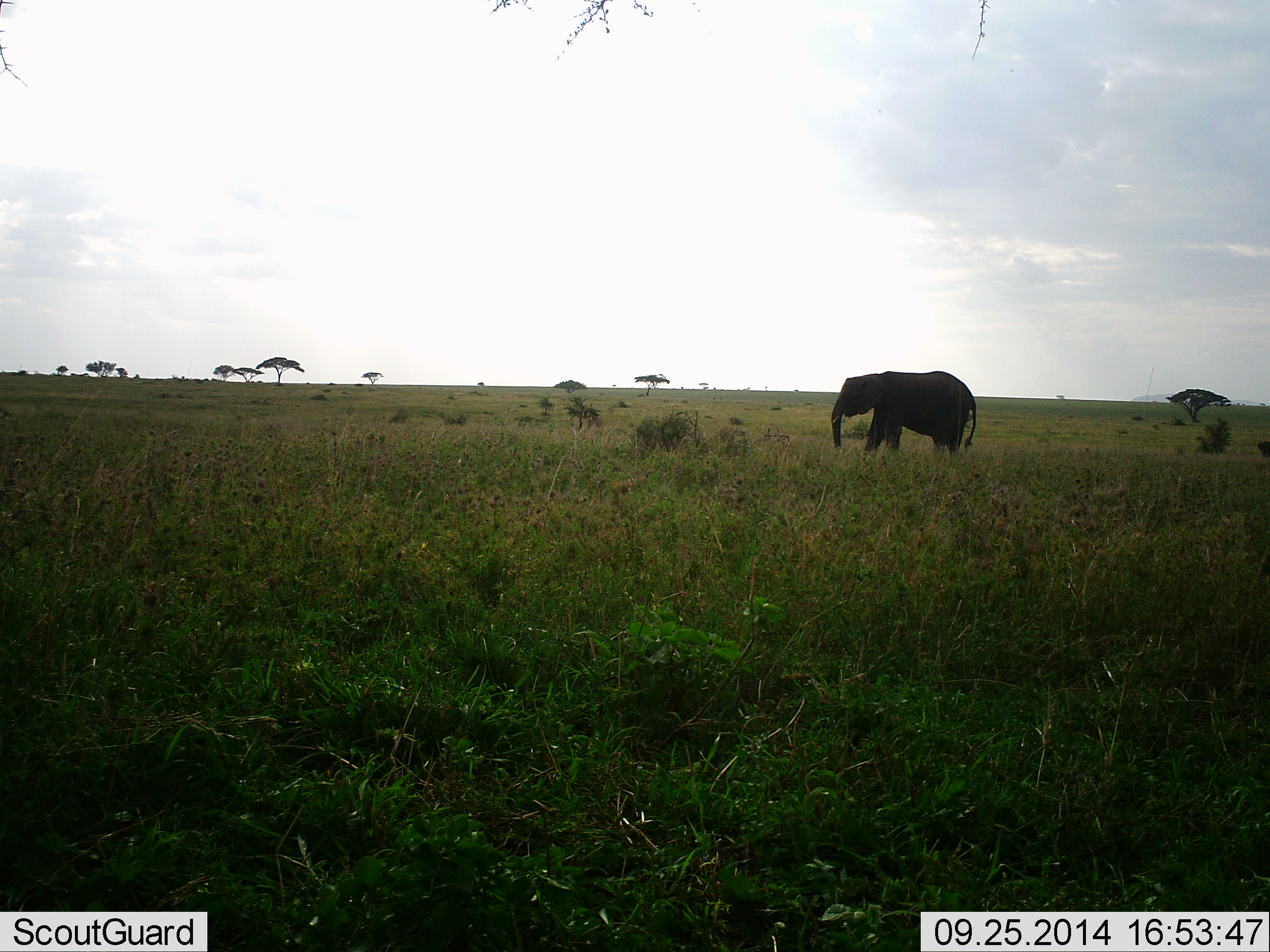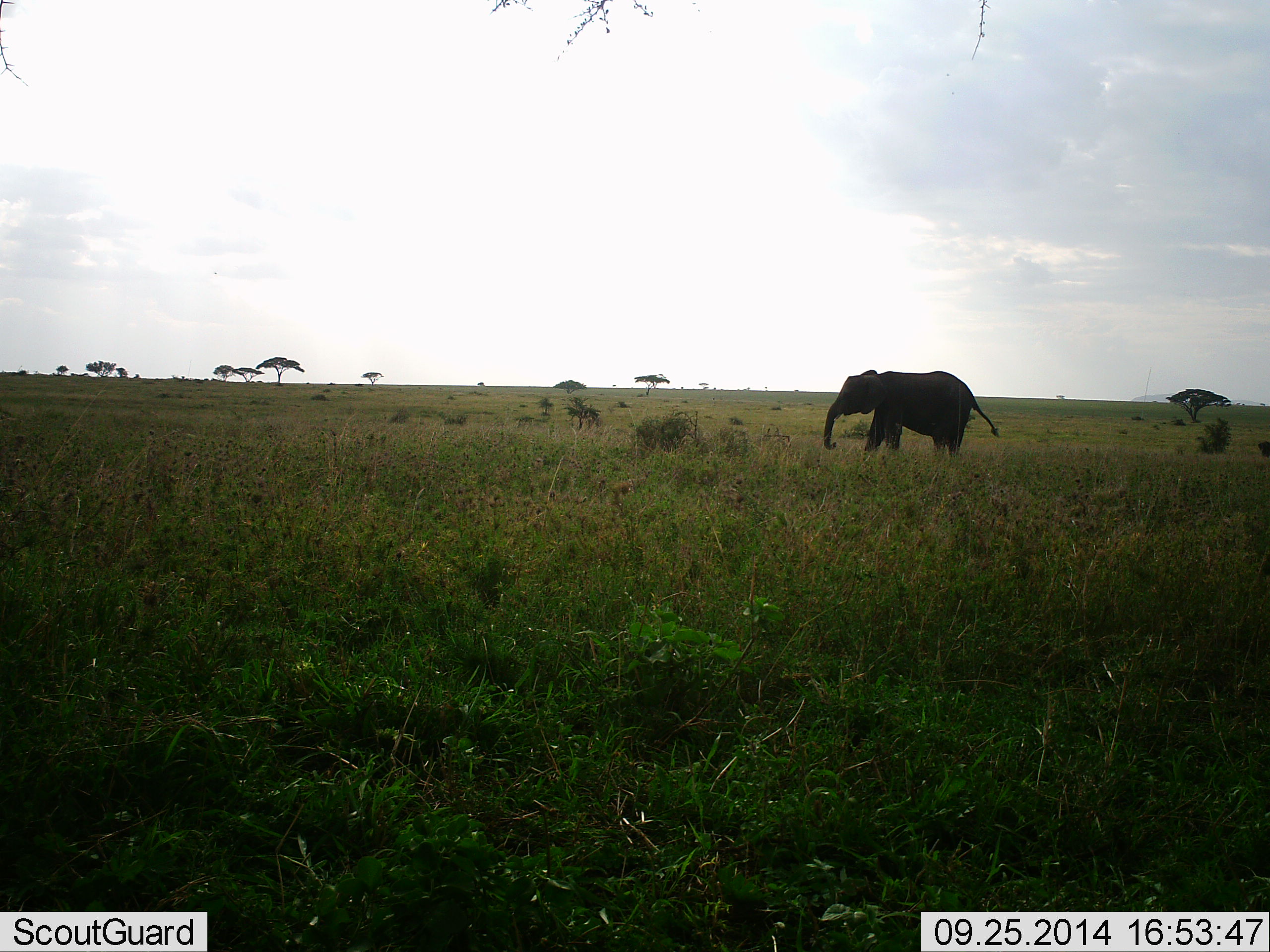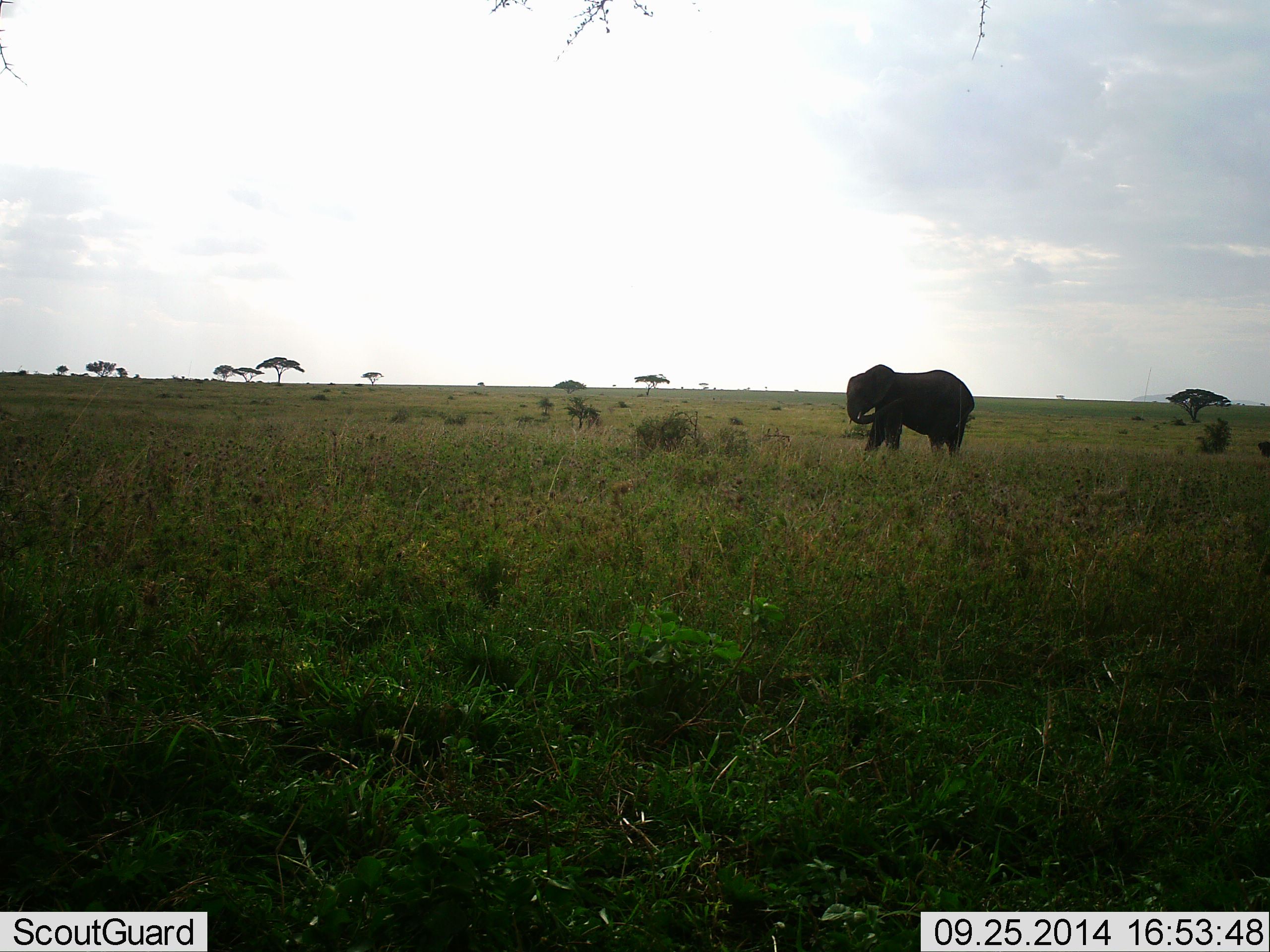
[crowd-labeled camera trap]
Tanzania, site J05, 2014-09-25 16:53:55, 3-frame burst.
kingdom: Animalia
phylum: Chordata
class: Mammalia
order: Proboscidea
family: Elephantidae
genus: Loxodonta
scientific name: Loxodonta africana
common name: african bush elephant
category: elephant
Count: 1.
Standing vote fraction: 50%.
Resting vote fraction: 0%.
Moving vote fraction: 20%.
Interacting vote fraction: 0%.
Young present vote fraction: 0%.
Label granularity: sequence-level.